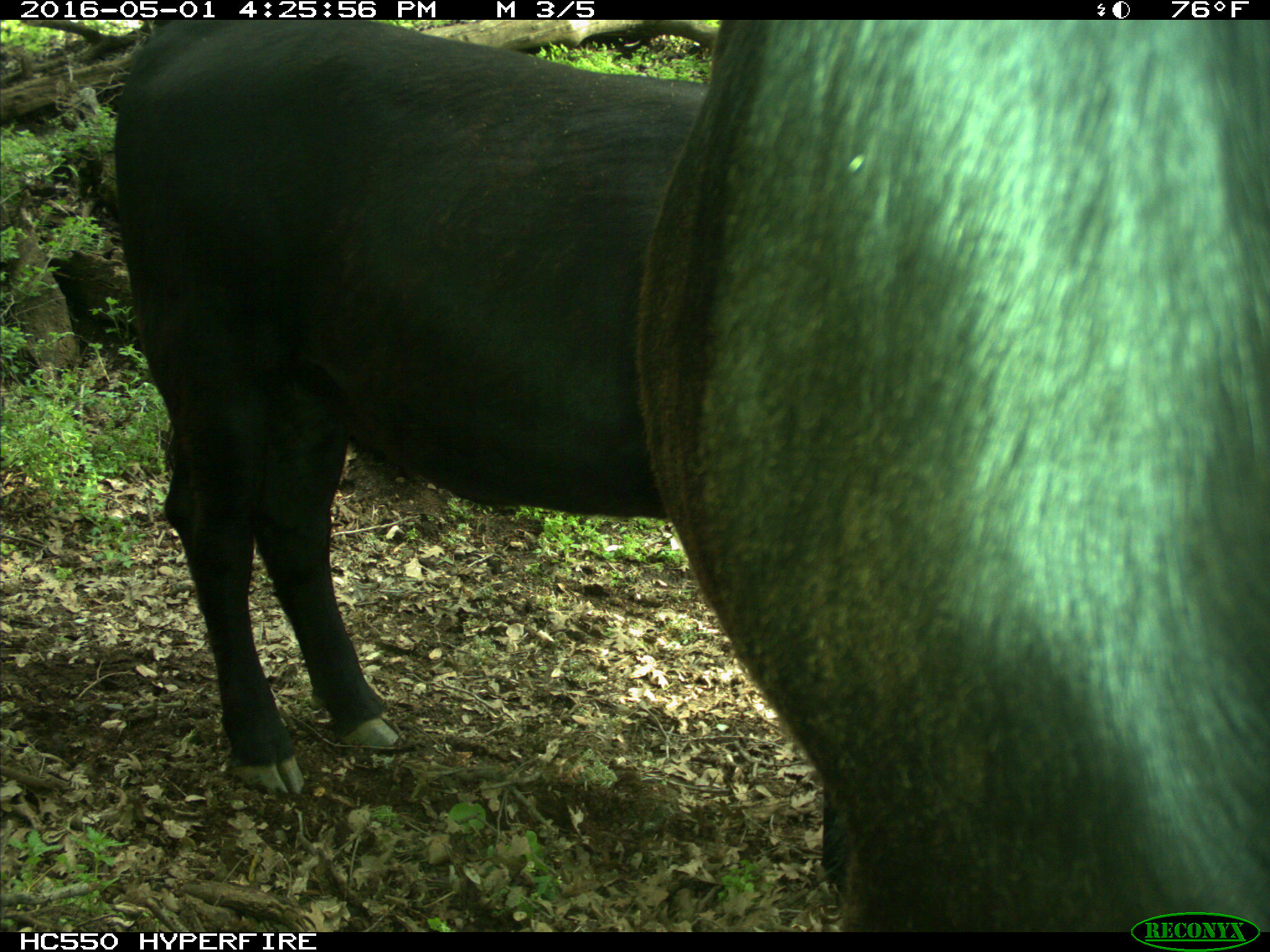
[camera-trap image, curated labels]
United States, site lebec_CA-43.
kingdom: Animalia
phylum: Chordata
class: Mammalia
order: Artiodactyla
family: Bovidae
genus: Bos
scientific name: Bos taurus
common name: domestic cow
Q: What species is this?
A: Bos taurus (domestic cow).